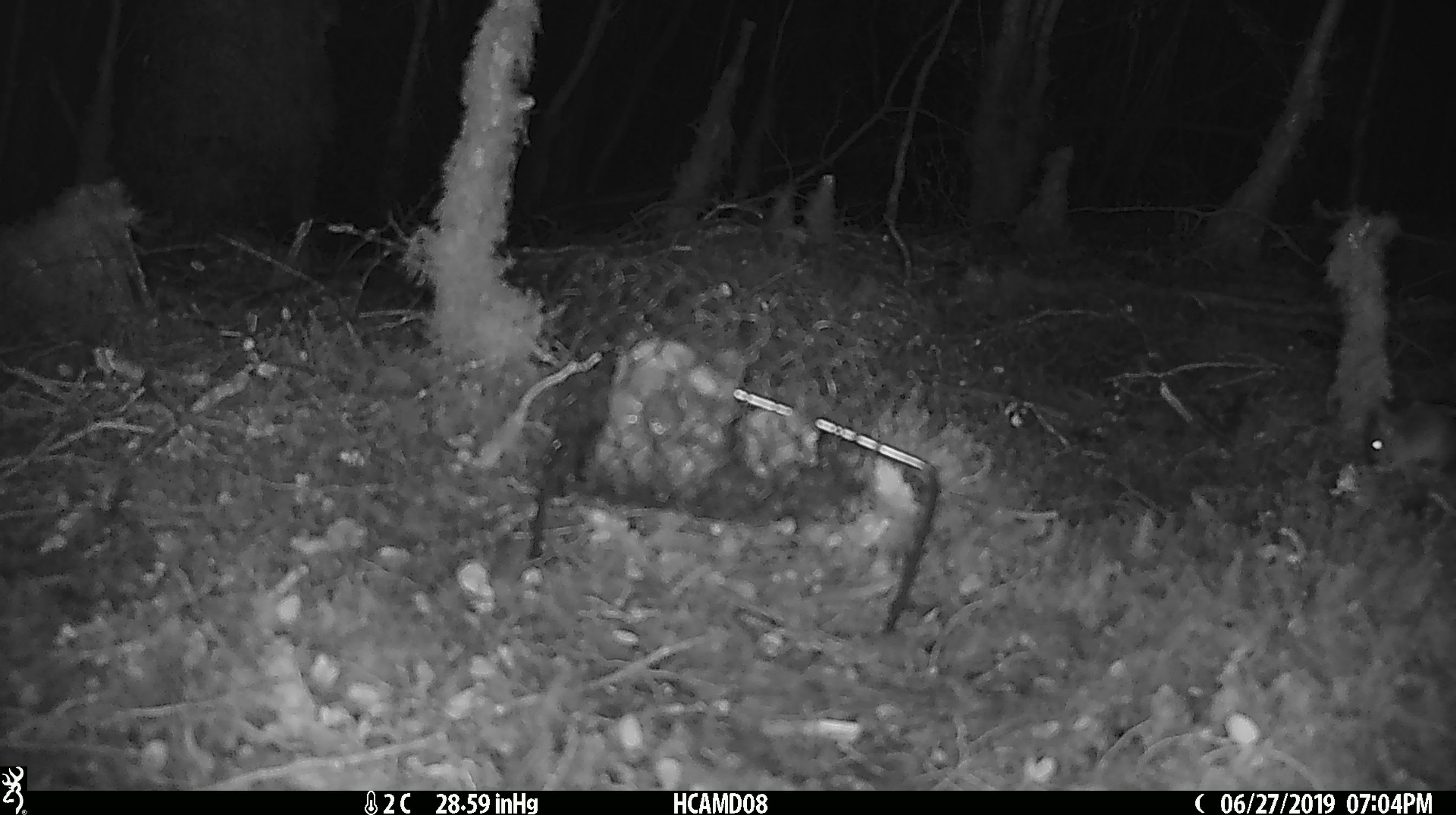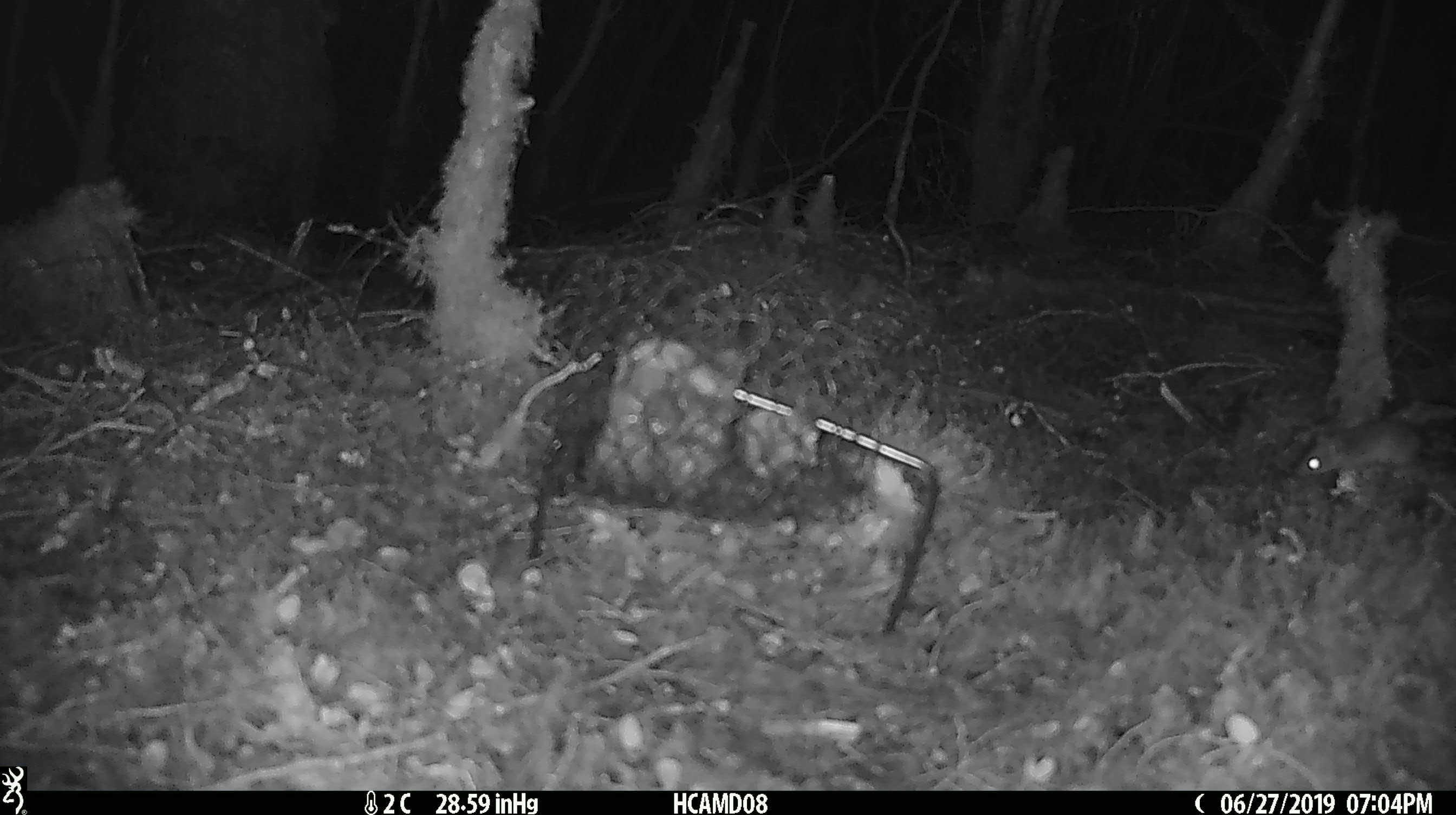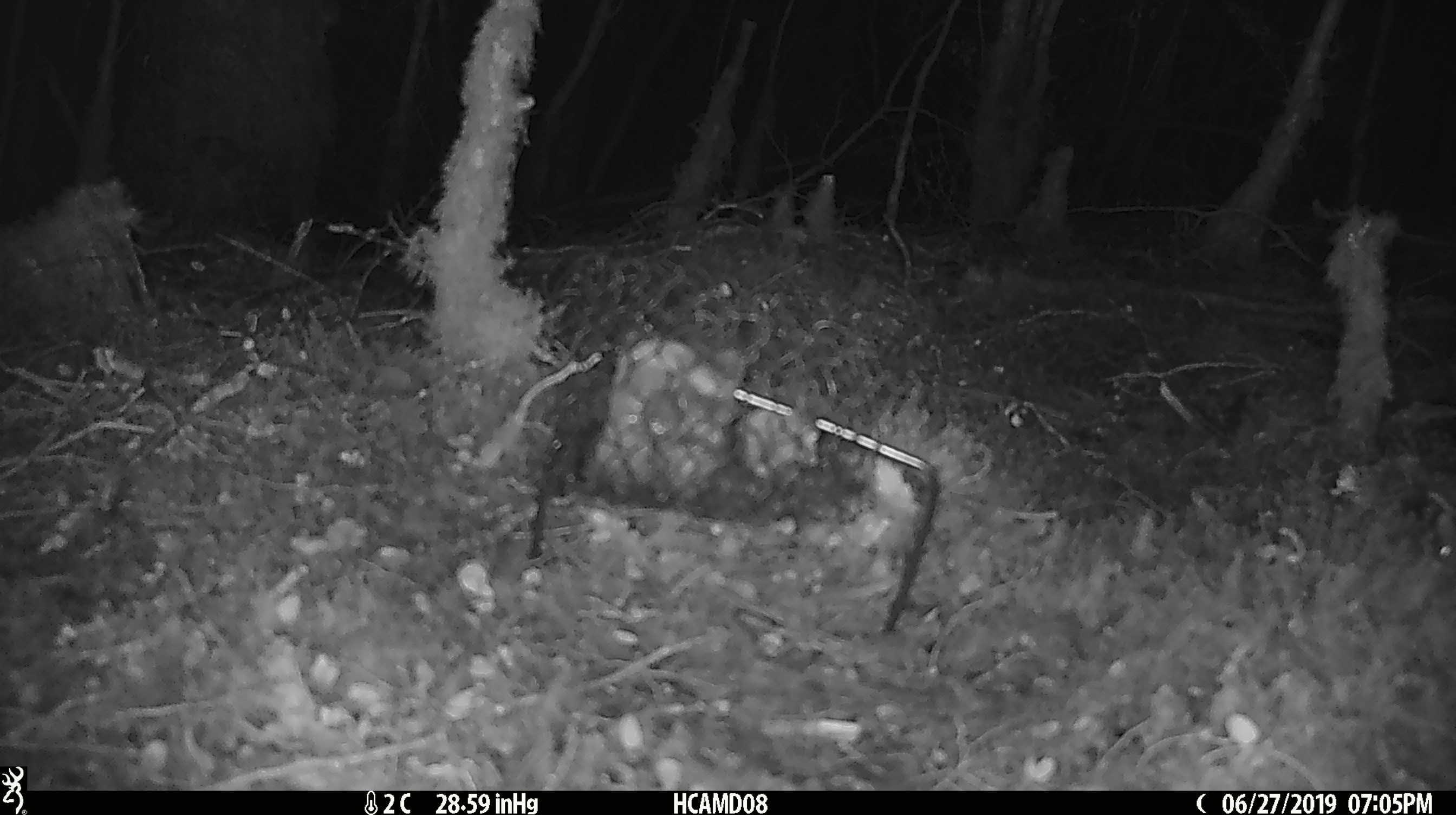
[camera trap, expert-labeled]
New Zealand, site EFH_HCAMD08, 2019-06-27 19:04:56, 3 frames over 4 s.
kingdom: Animalia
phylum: Chordata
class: Mammalia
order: Rodentia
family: Muridae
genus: Mus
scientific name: Mus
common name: mouse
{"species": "mouse (Mus)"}